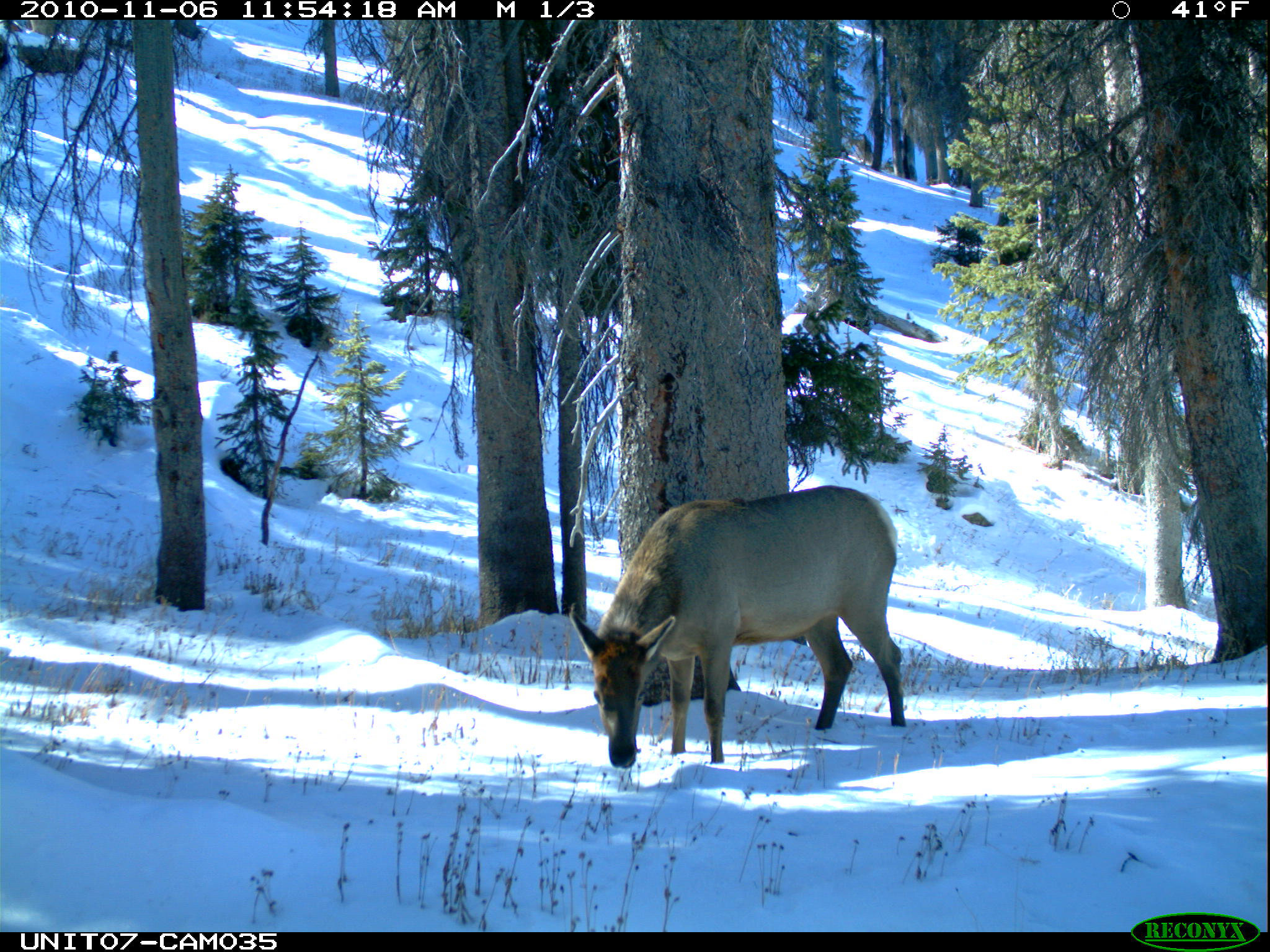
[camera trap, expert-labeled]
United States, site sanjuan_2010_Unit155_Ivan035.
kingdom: Animalia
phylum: Chordata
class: Mammalia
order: Artiodactyla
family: Cervidae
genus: Cervus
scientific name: Cervus elaphus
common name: red deer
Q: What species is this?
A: Cervus elaphus (red deer).